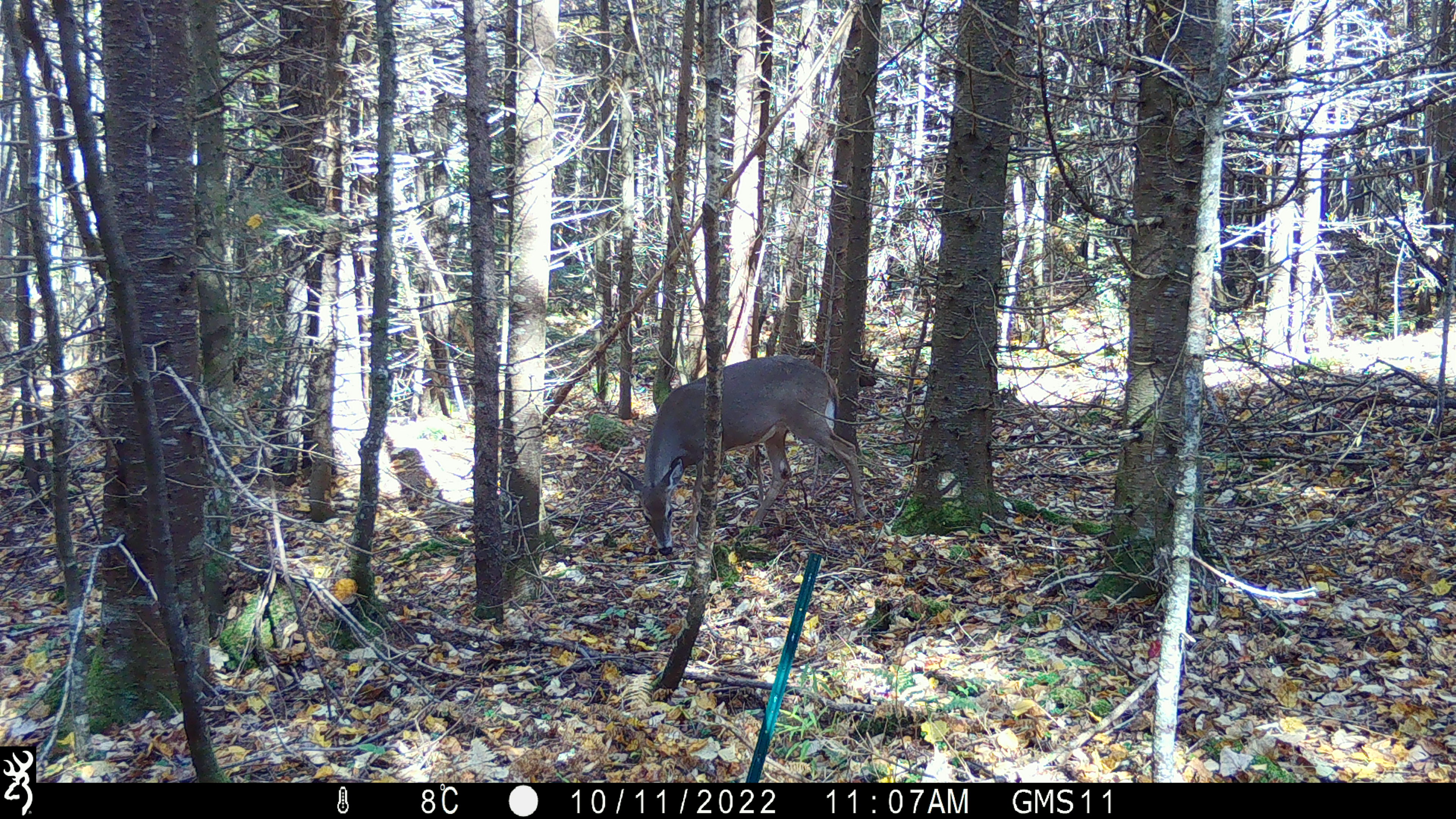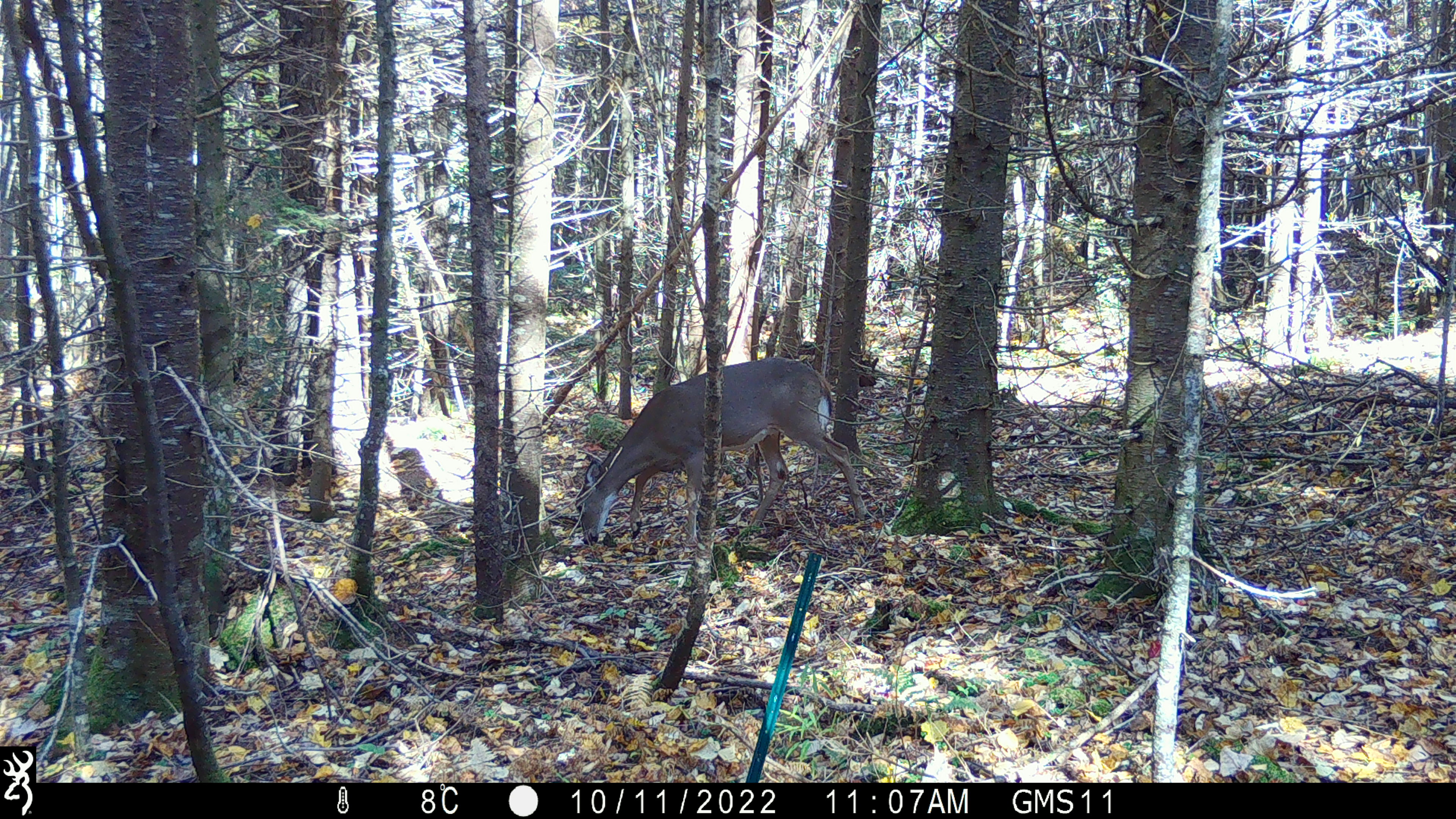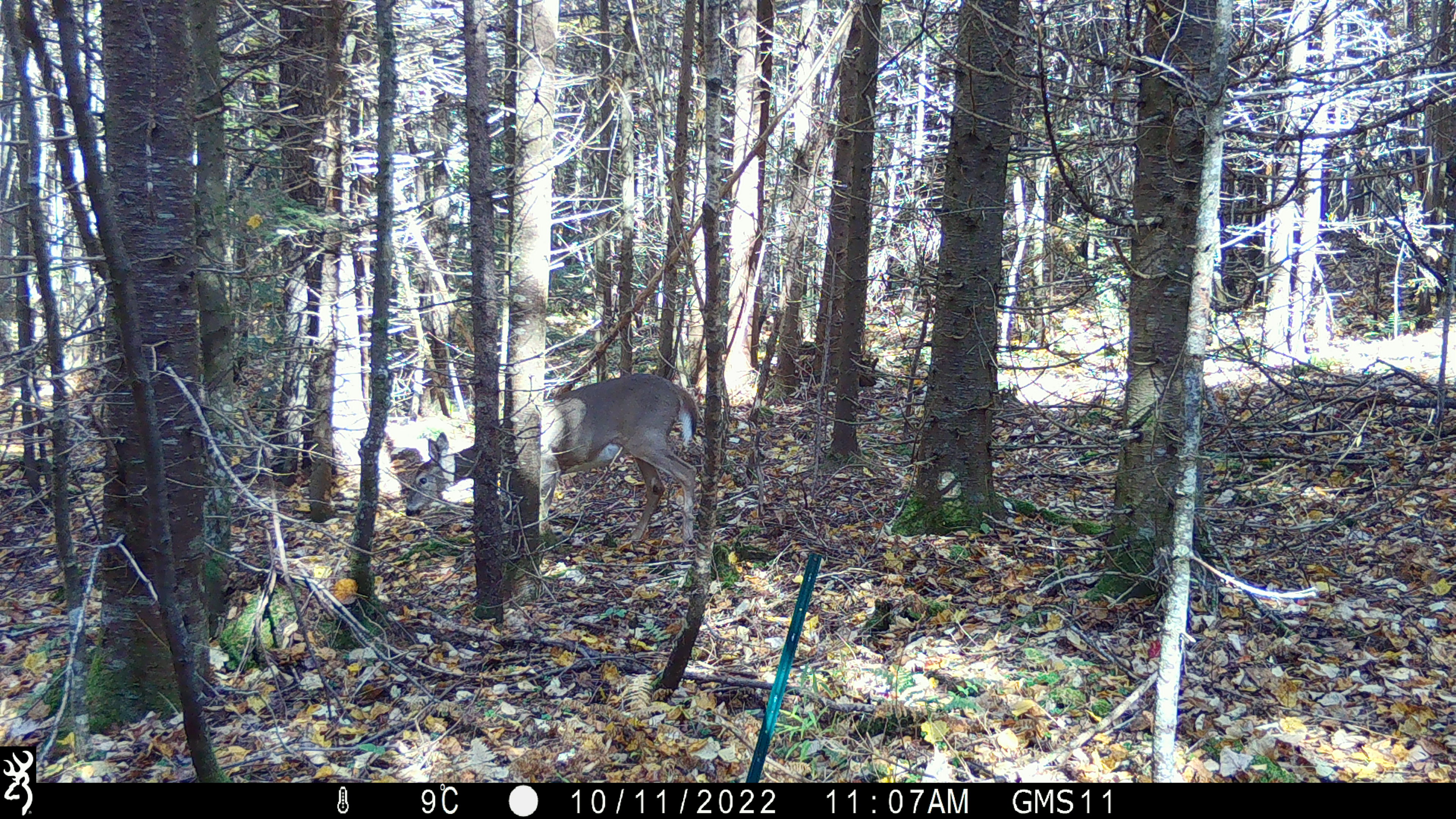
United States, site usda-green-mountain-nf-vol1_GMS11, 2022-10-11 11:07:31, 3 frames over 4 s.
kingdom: Animalia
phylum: Chordata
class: Mammalia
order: Artiodactyla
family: Cervidae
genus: Odocoileus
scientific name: Odocoileus virginianus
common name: white-tailed deer